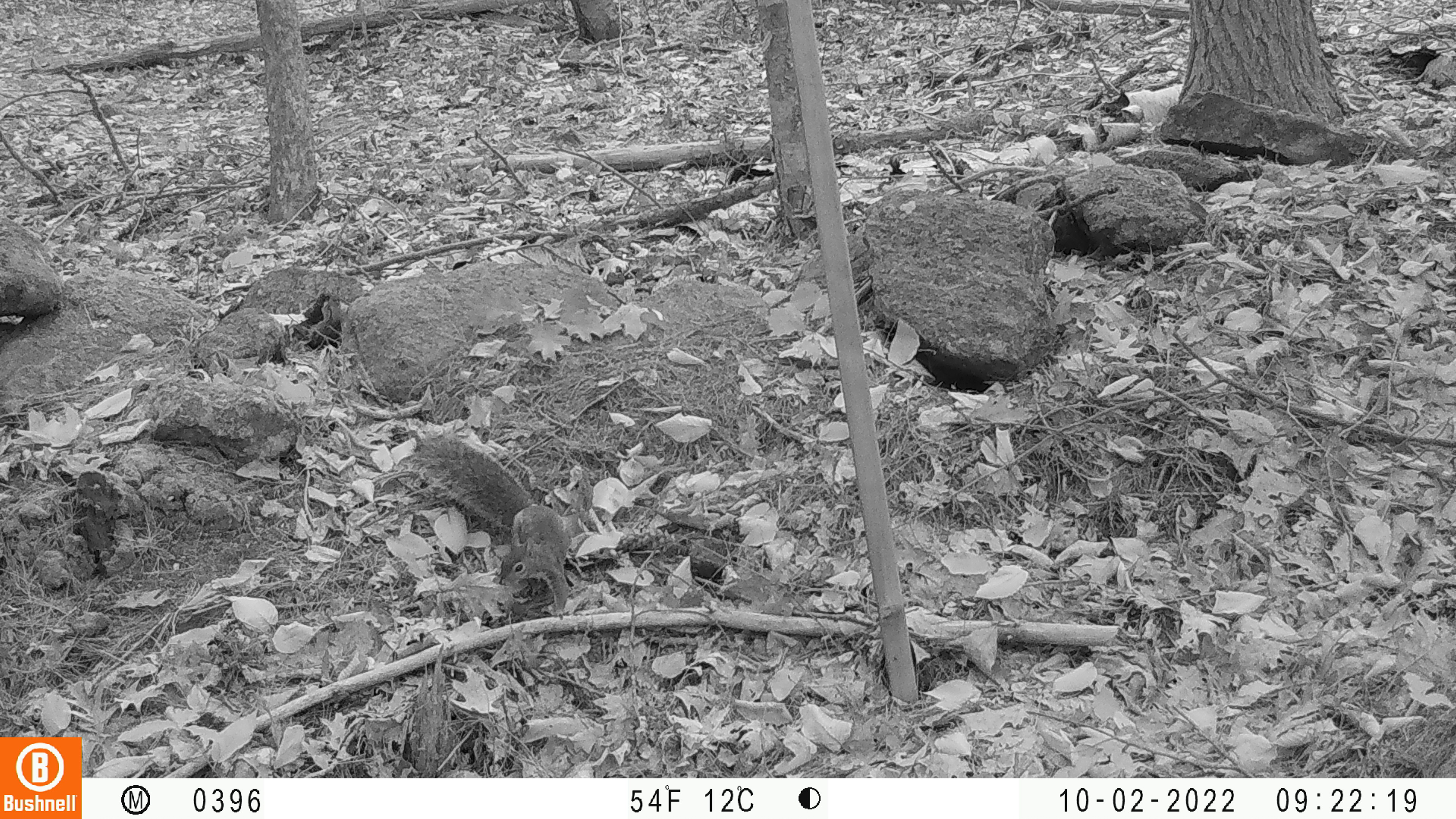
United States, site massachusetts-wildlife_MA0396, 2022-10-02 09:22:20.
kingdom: Animalia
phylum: Chordata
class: Mammalia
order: Rodentia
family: Sciuridae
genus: Sciurus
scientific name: Sciurus carolinensis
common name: gray squirrel